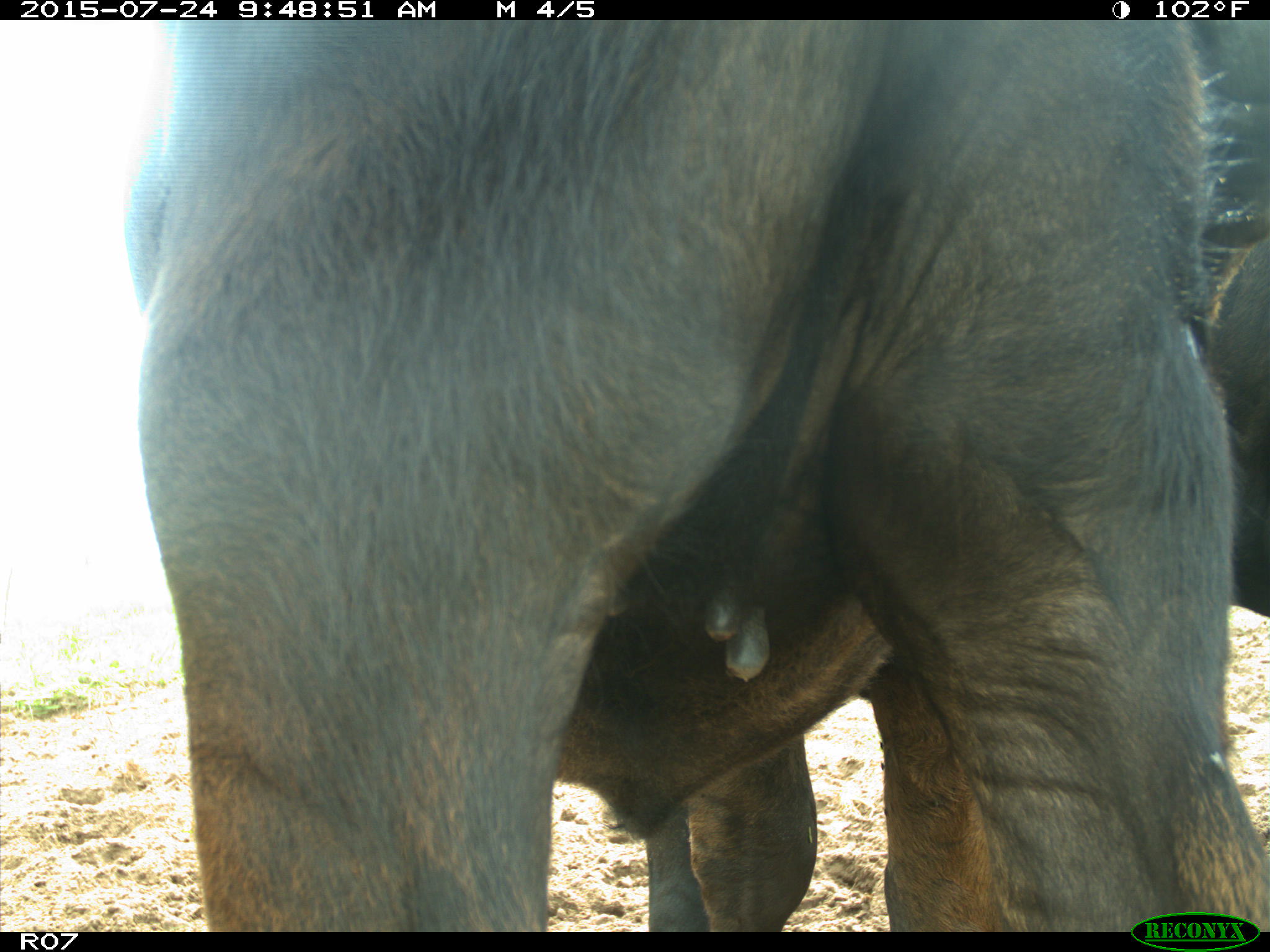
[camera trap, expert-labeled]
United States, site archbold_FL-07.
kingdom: Animalia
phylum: Chordata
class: Mammalia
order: Artiodactyla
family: Bovidae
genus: Bos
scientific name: Bos taurus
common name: domestic cow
Bos taurus (domestic cow).